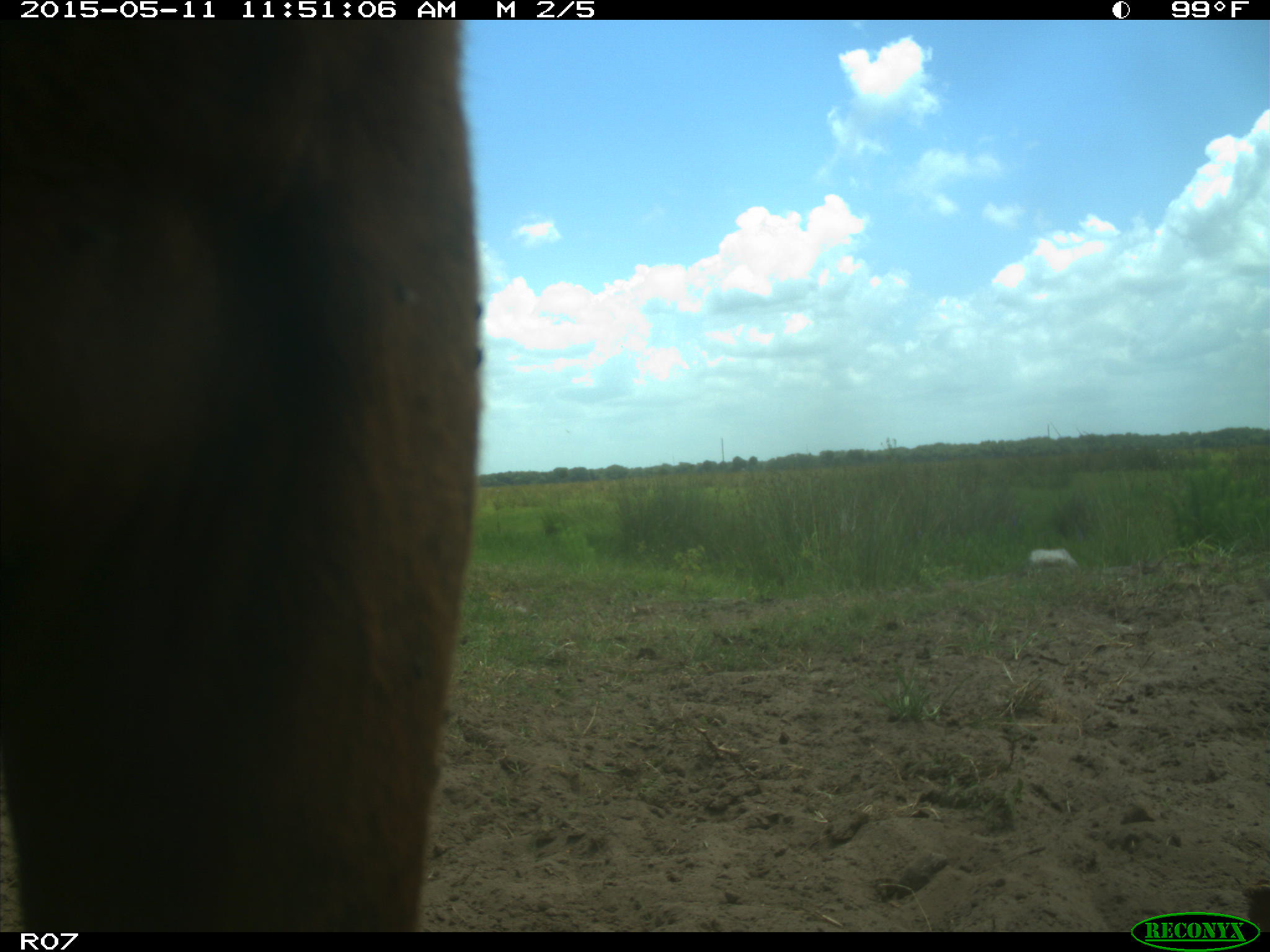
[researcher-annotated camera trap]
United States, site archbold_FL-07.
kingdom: Animalia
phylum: Chordata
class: Mammalia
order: Artiodactyla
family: Bovidae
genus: Bos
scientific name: Bos taurus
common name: domestic cow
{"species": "Bos taurus (domestic cow)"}